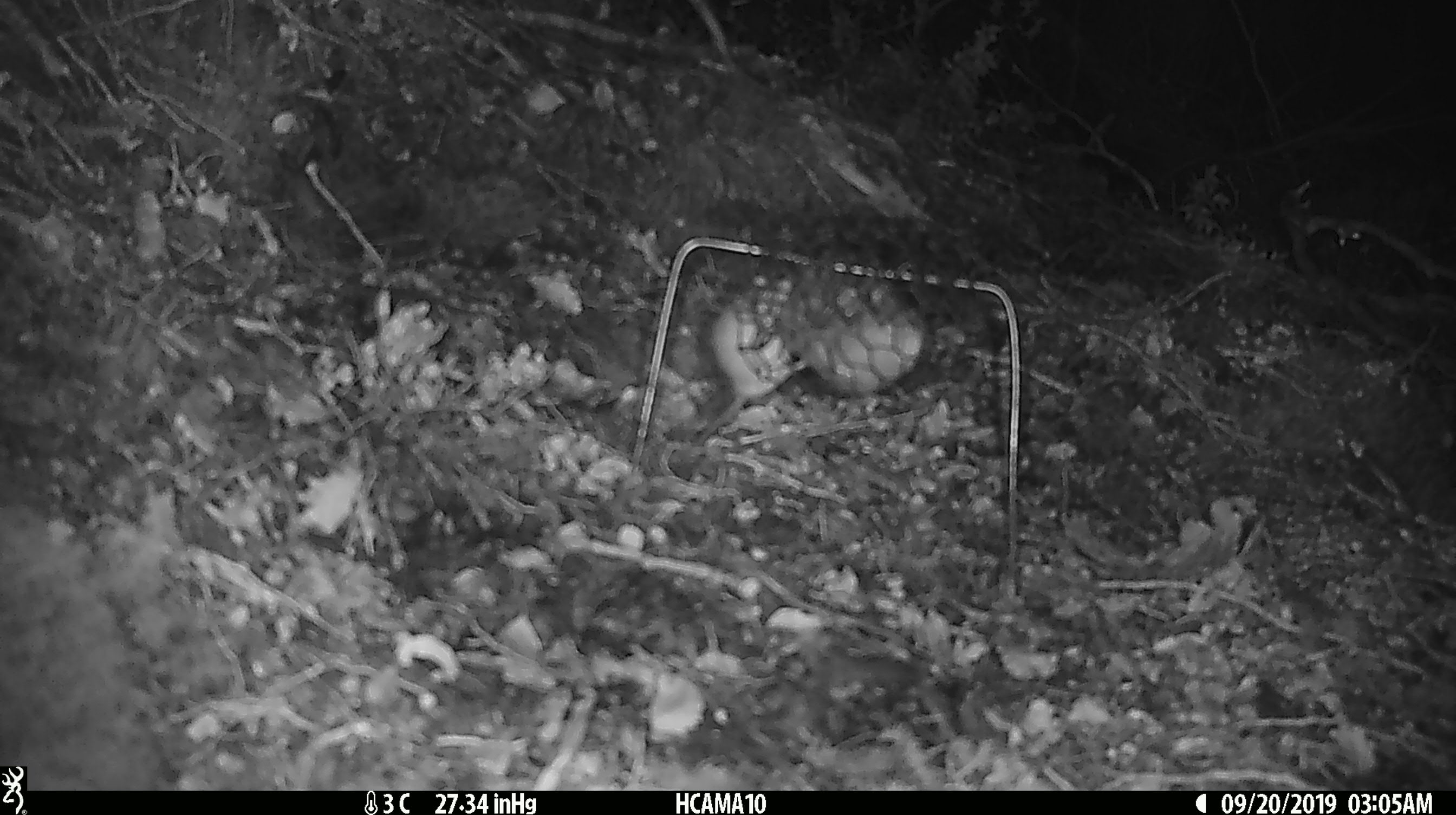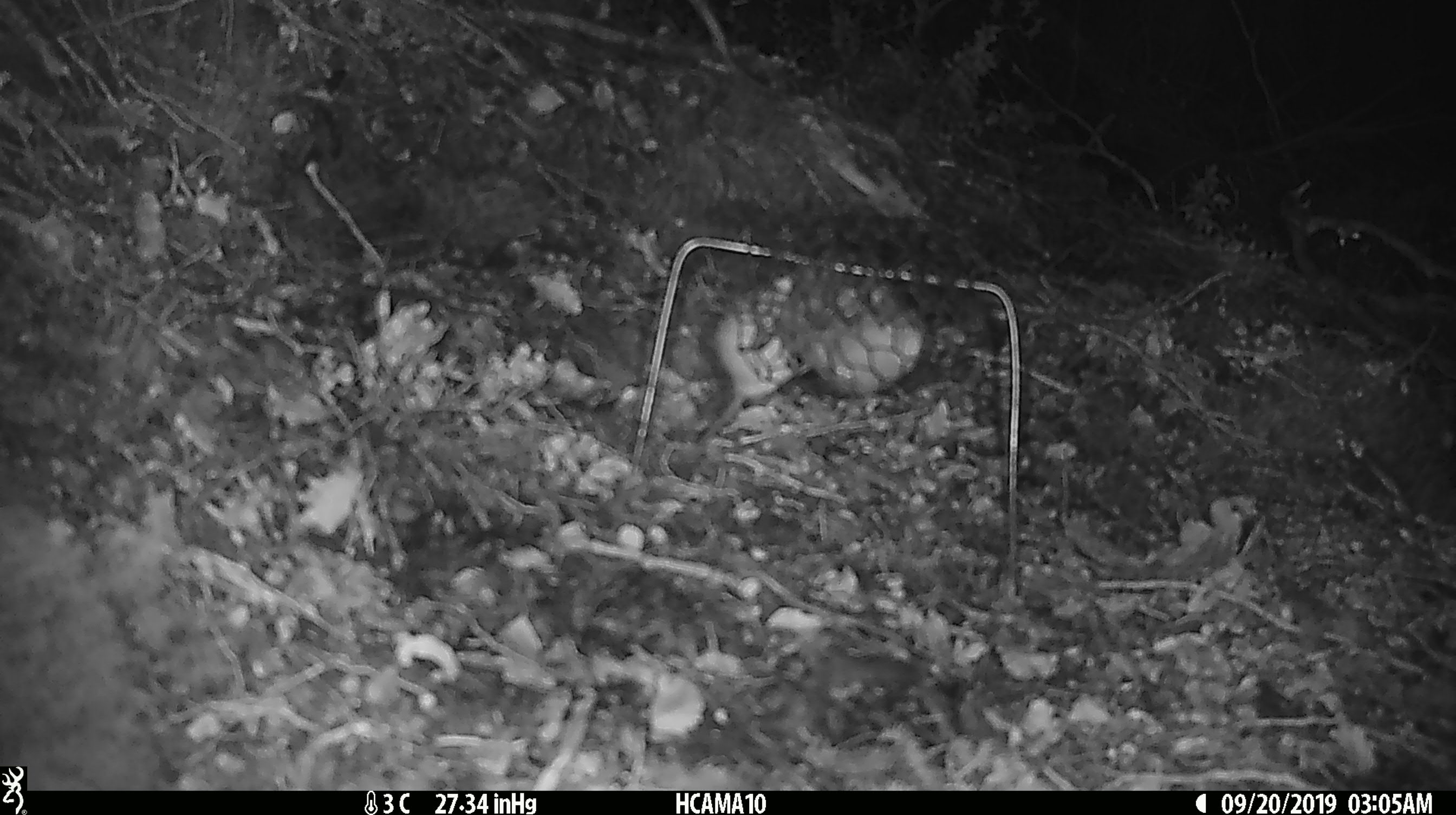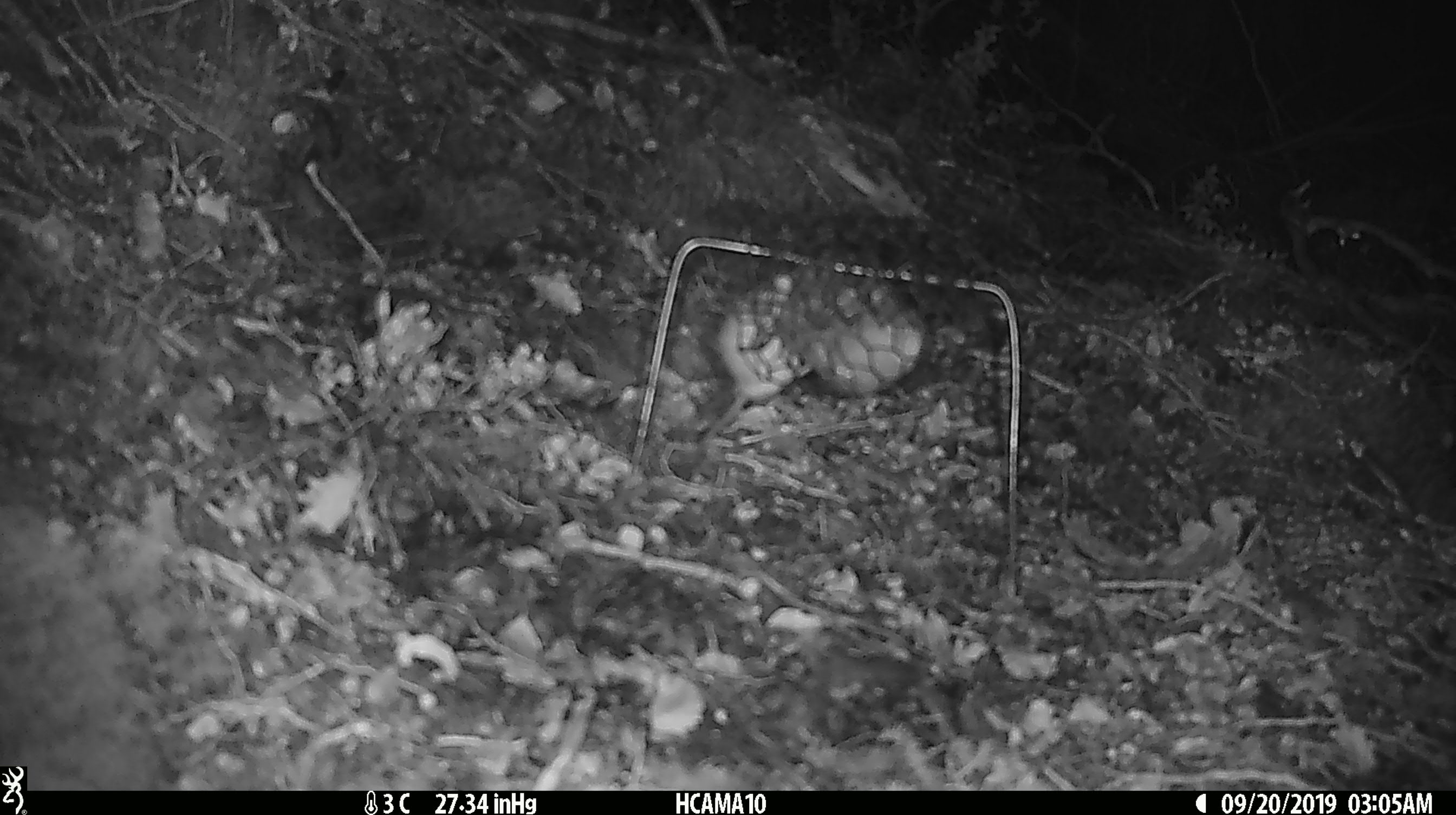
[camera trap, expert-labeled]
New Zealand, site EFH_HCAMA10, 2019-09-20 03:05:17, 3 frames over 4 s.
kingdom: Animalia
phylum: Chordata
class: Mammalia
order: Rodentia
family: Muridae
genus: Mus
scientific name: Mus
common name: mouse